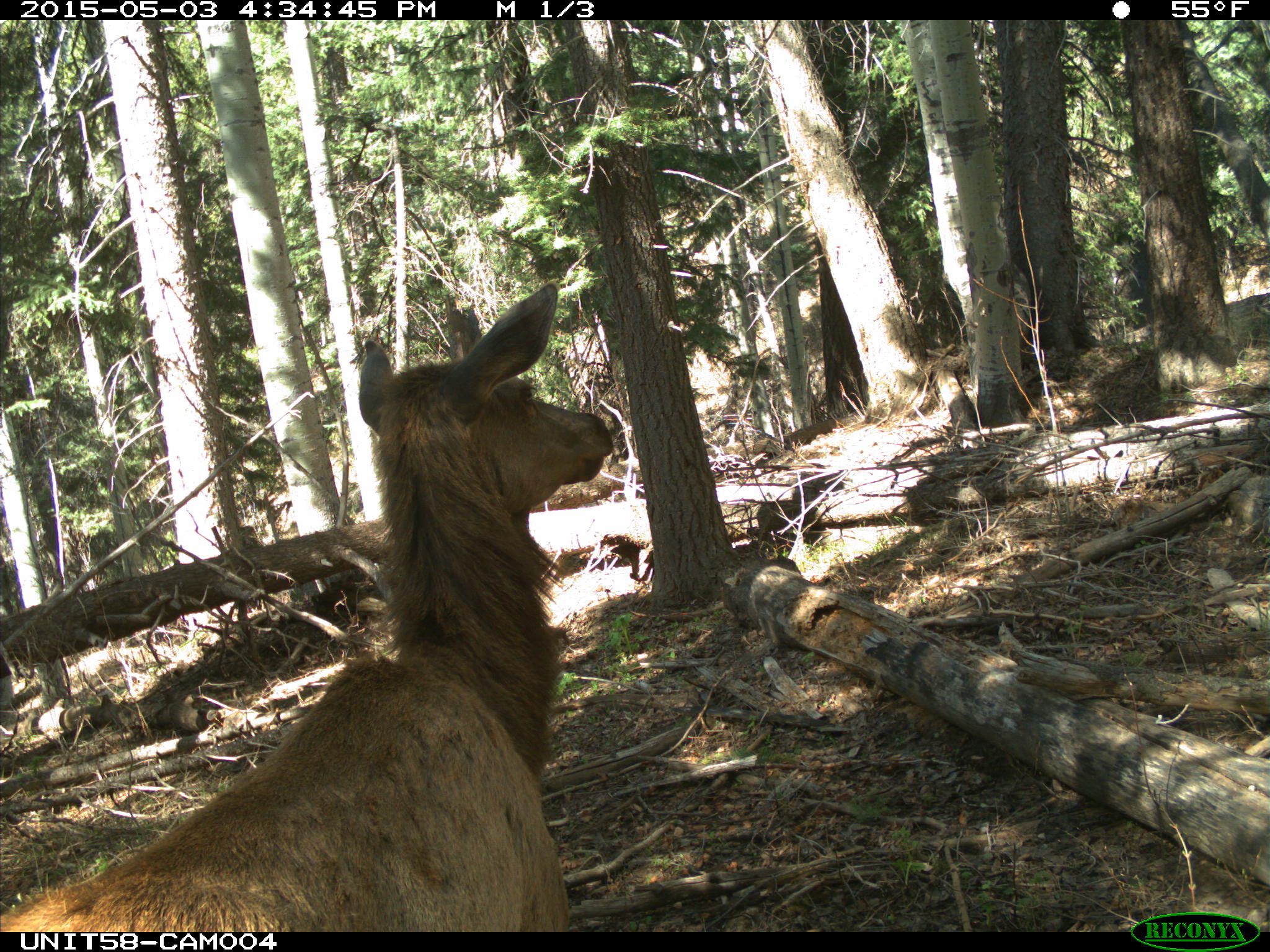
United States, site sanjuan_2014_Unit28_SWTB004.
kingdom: Animalia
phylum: Chordata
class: Mammalia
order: Artiodactyla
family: Cervidae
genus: Cervus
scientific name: Cervus elaphus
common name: red deer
Cervus elaphus (red deer).